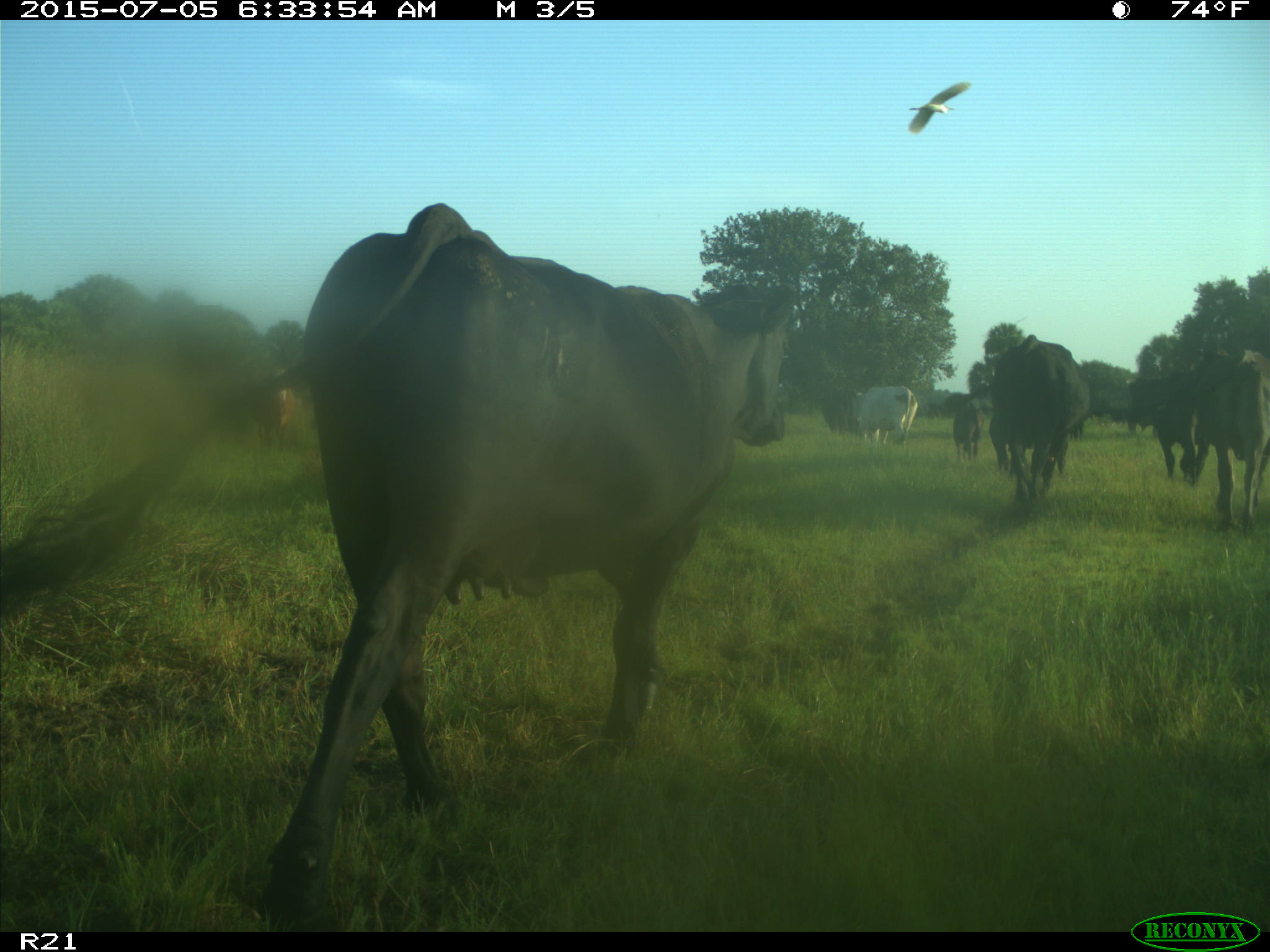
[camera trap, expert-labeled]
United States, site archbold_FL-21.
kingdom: Animalia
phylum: Chordata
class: Mammalia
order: Artiodactyla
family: Bovidae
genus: Bos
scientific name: Bos taurus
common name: domestic cow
Bos taurus (domestic cow).